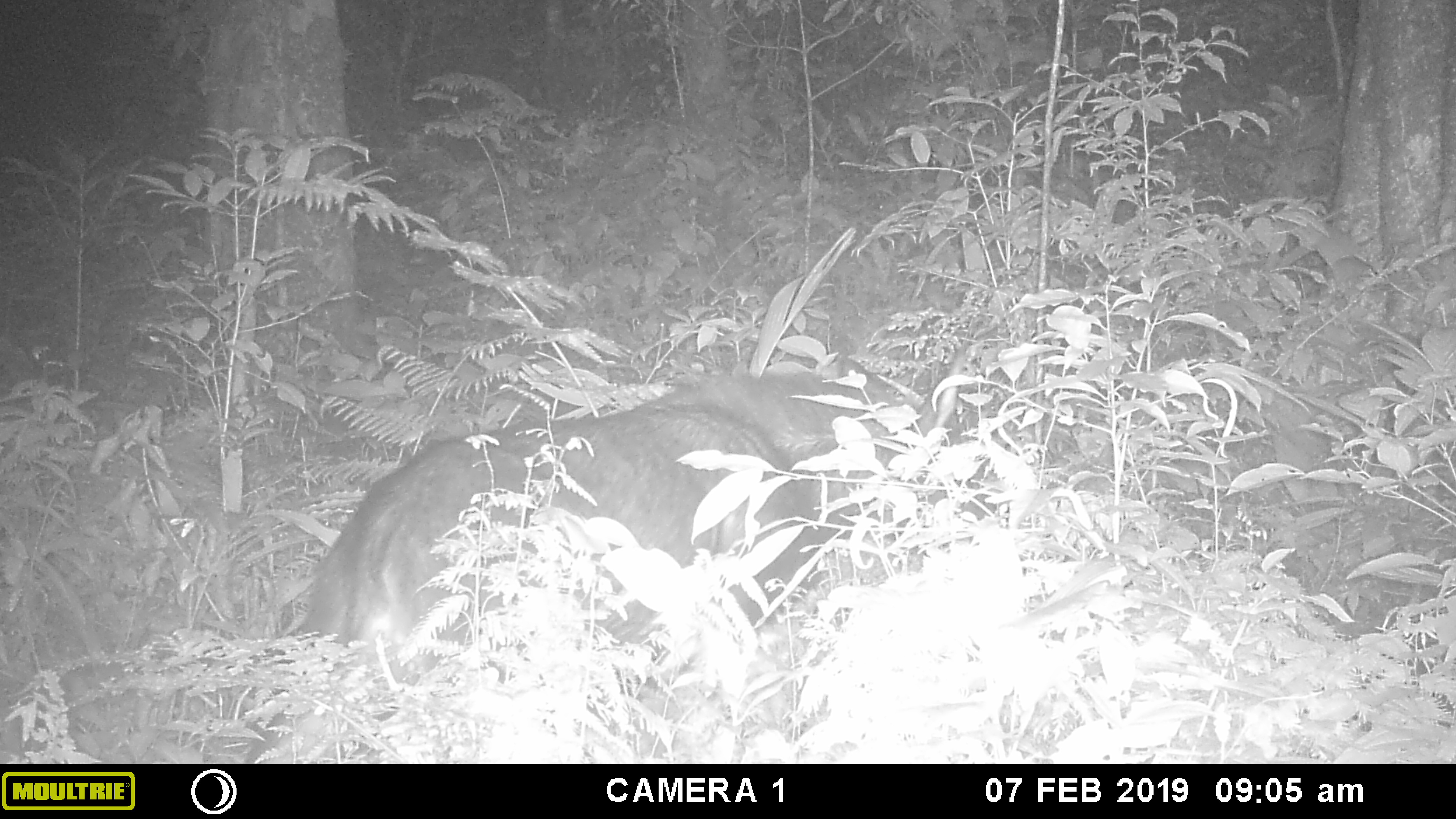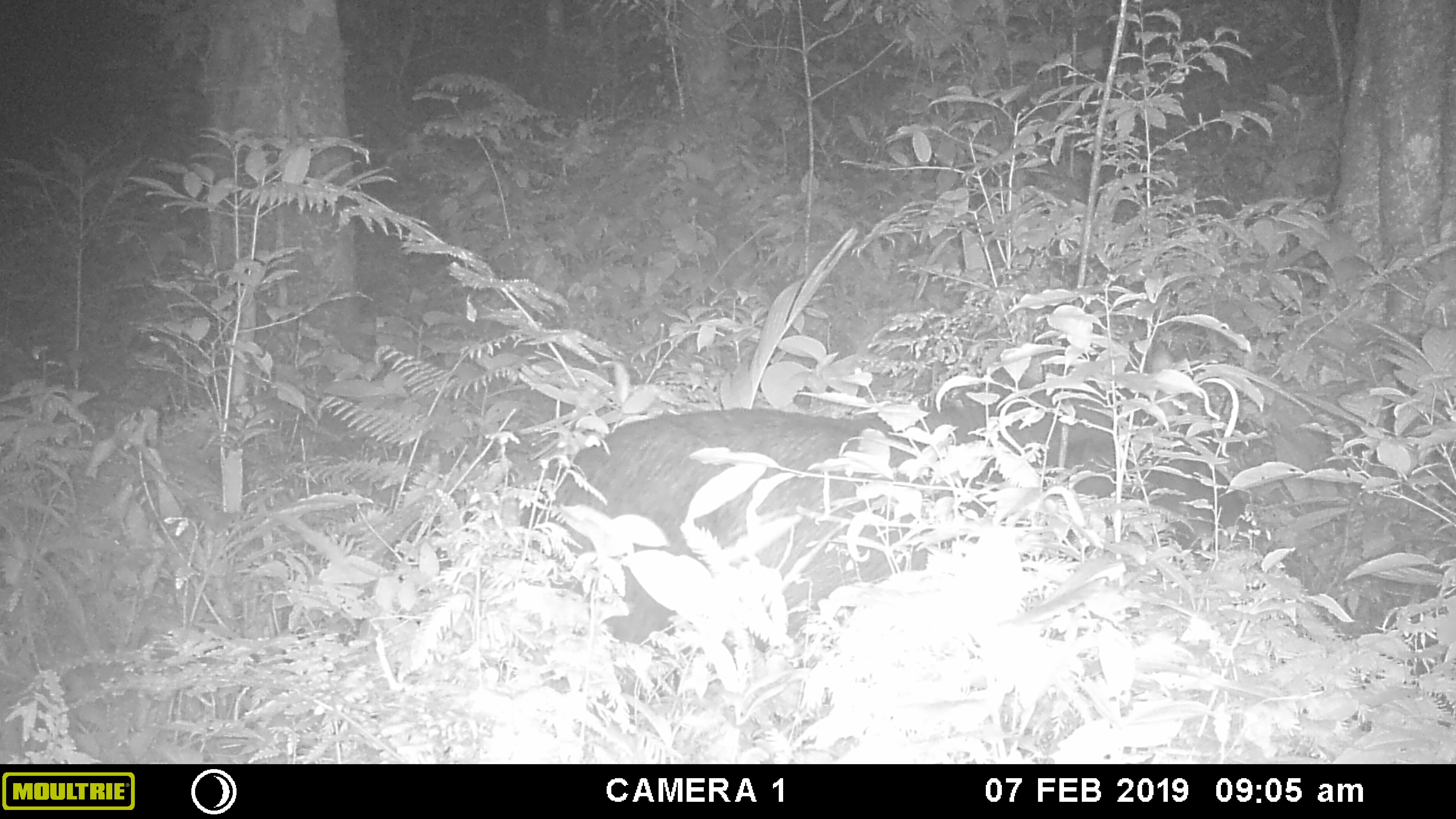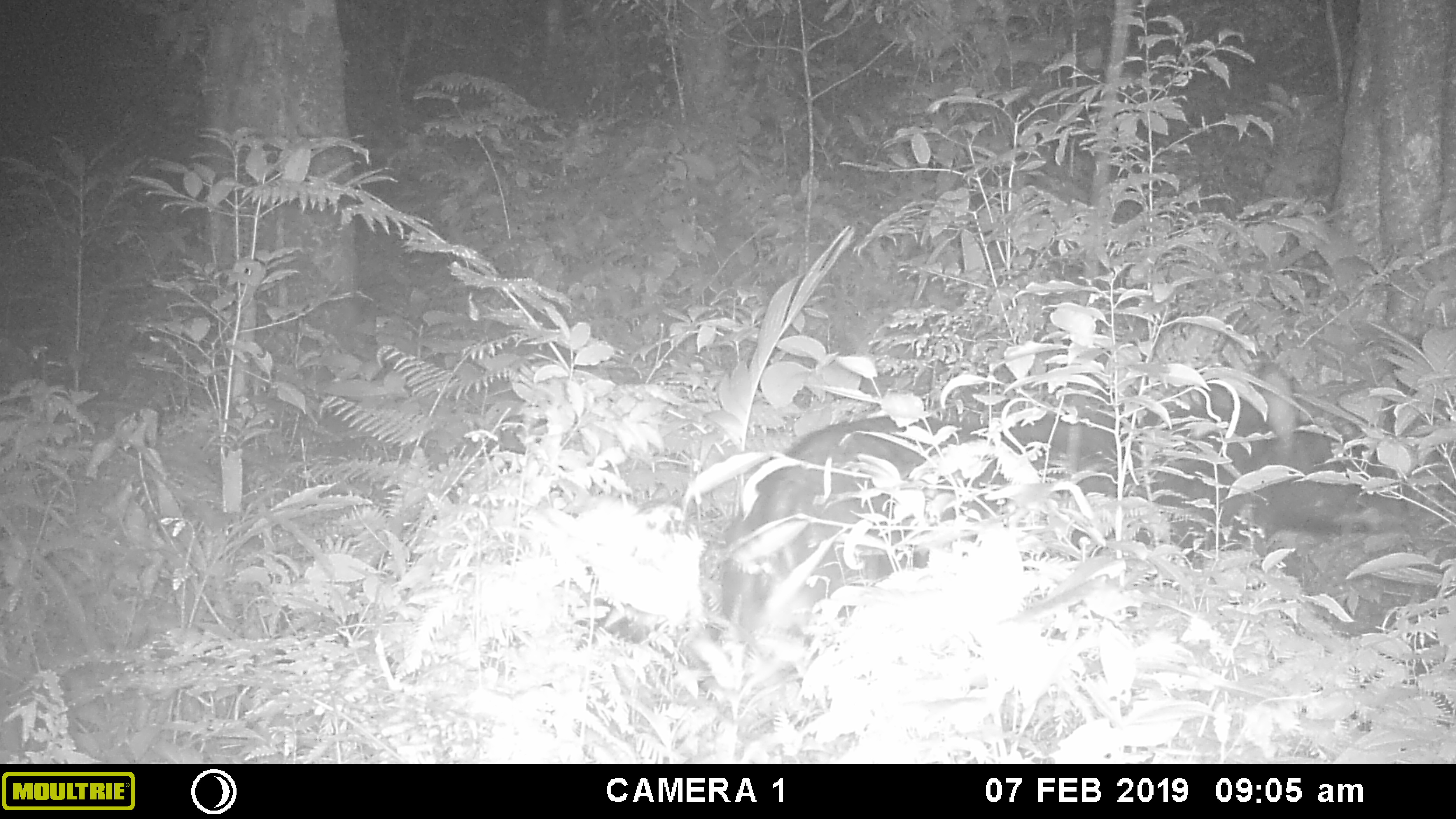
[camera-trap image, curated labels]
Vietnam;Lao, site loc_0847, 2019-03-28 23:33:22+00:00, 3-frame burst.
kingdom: Animalia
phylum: Chordata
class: Mammalia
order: Artiodactyla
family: Bovidae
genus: Capricornis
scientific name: Capricornis sumatraensis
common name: chinese serow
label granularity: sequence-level